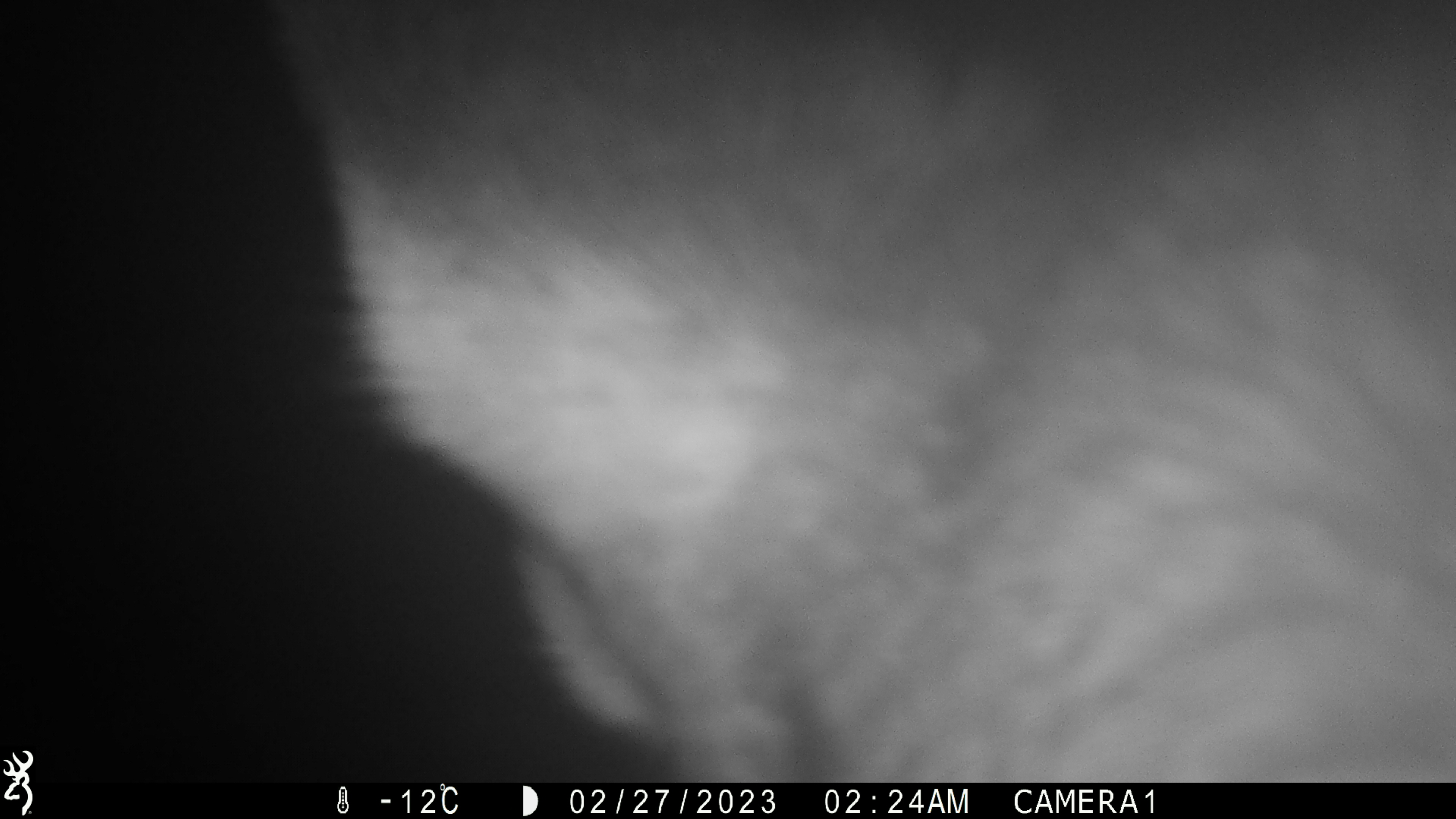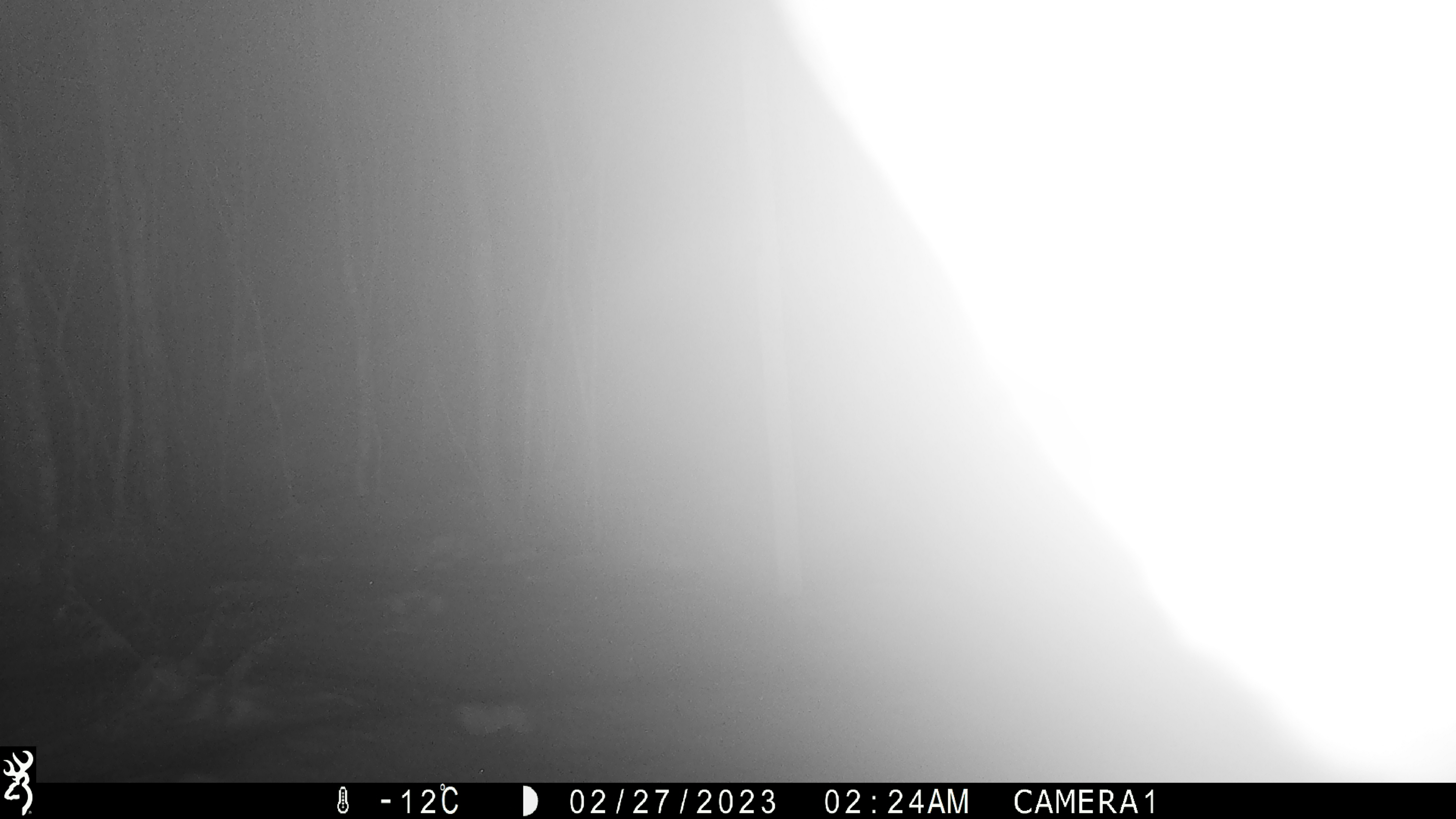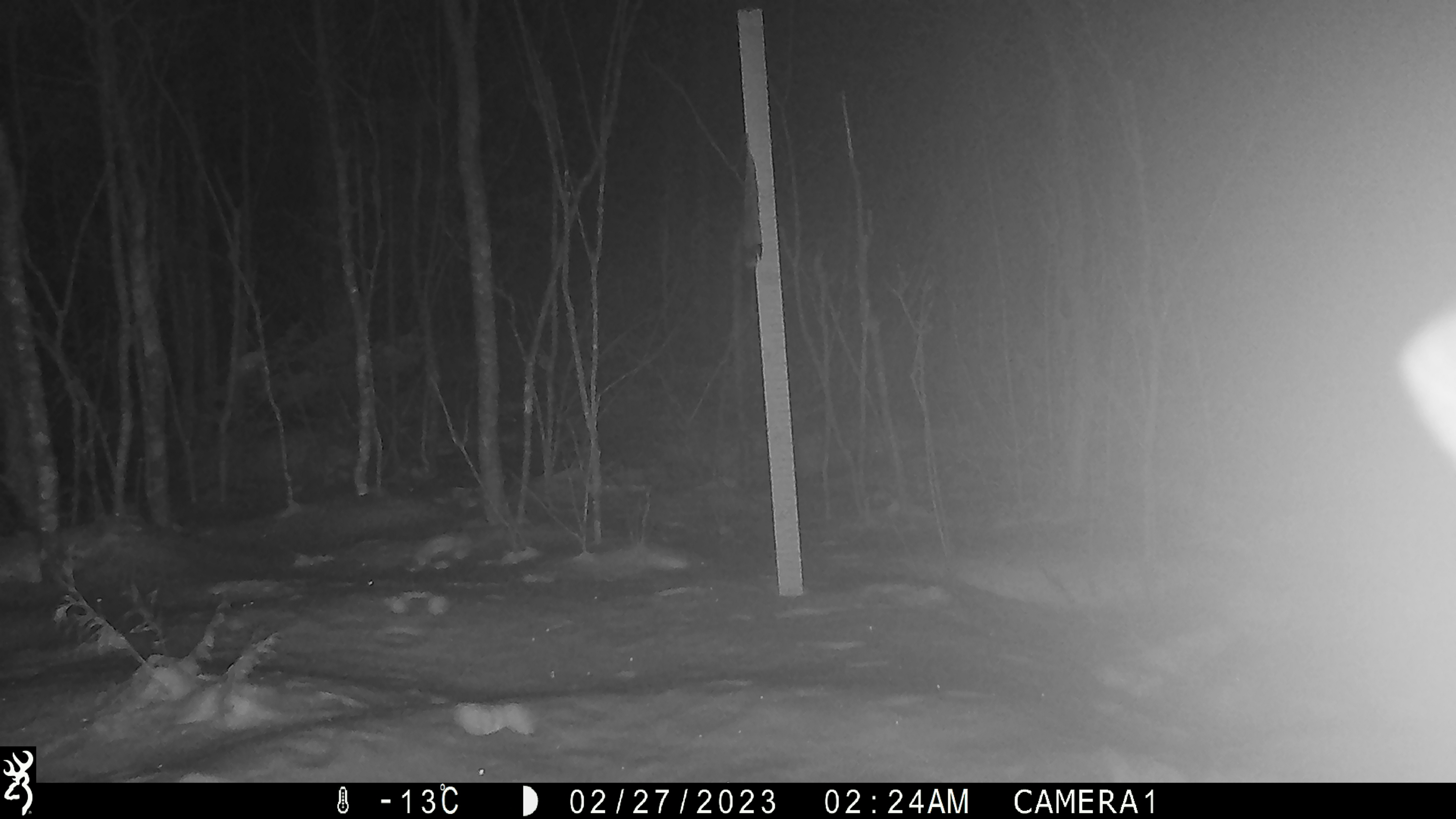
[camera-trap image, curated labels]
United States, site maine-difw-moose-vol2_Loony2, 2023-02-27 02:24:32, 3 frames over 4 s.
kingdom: Animalia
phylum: Chordata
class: Mammalia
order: Artiodactyla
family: Cervidae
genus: Alces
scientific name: Alces alces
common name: moose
Moose (Alces alces).